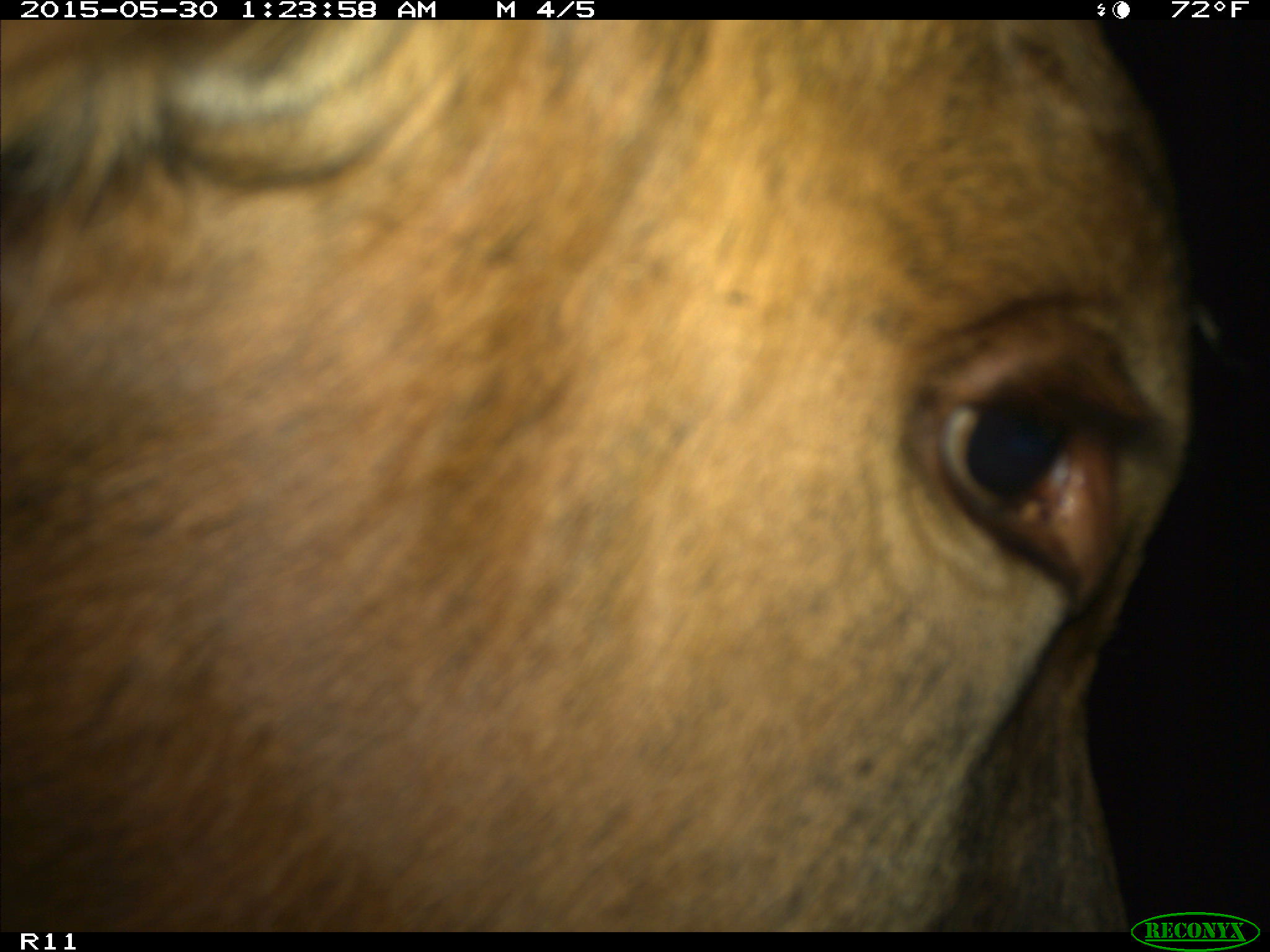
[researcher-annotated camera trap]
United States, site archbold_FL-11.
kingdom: Animalia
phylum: Chordata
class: Mammalia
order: Artiodactyla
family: Bovidae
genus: Bos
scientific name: Bos taurus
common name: domestic cow